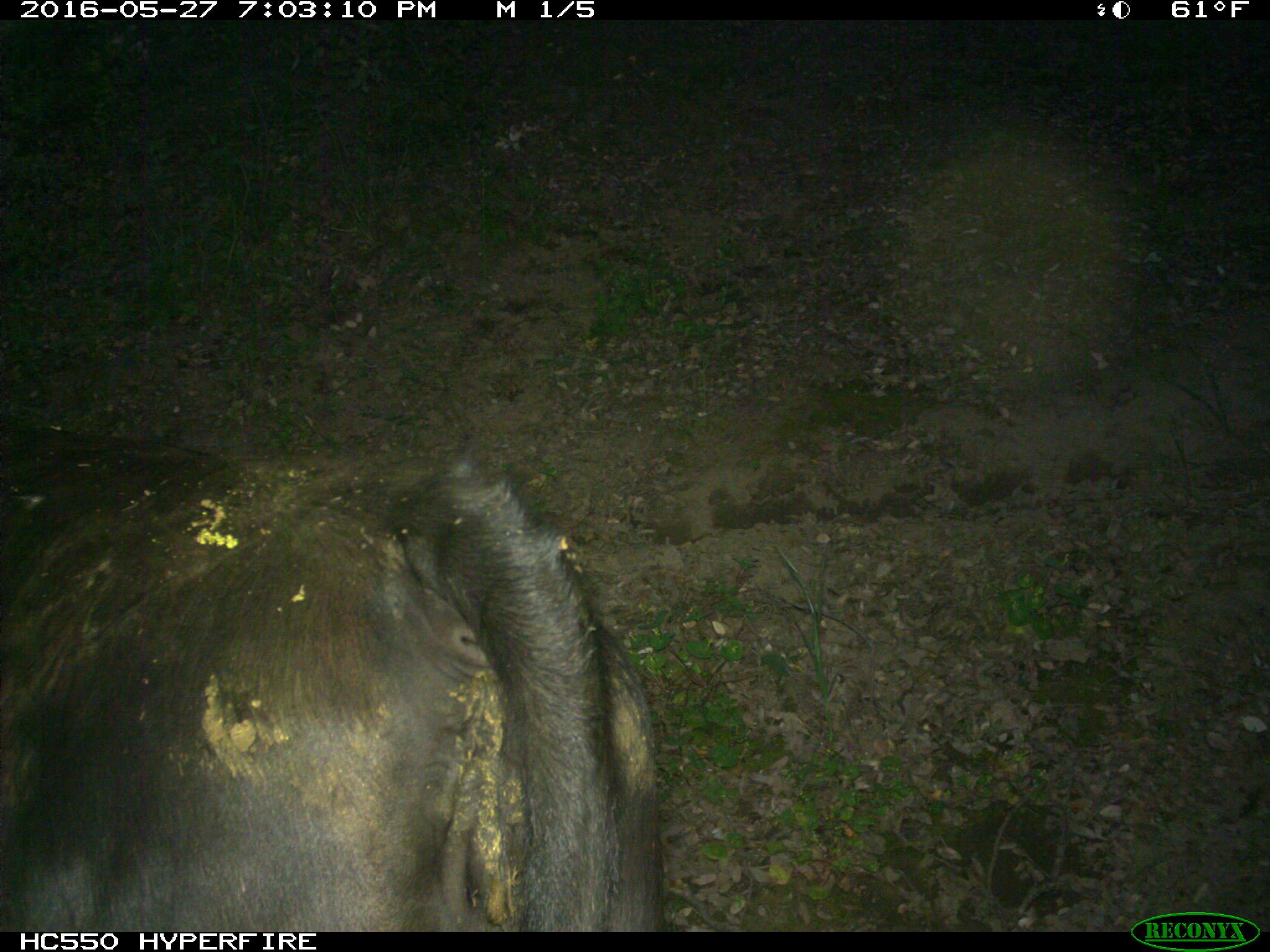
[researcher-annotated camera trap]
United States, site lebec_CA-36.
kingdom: Animalia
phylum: Chordata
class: Mammalia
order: Artiodactyla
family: Bovidae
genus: Bos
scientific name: Bos taurus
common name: domestic cow